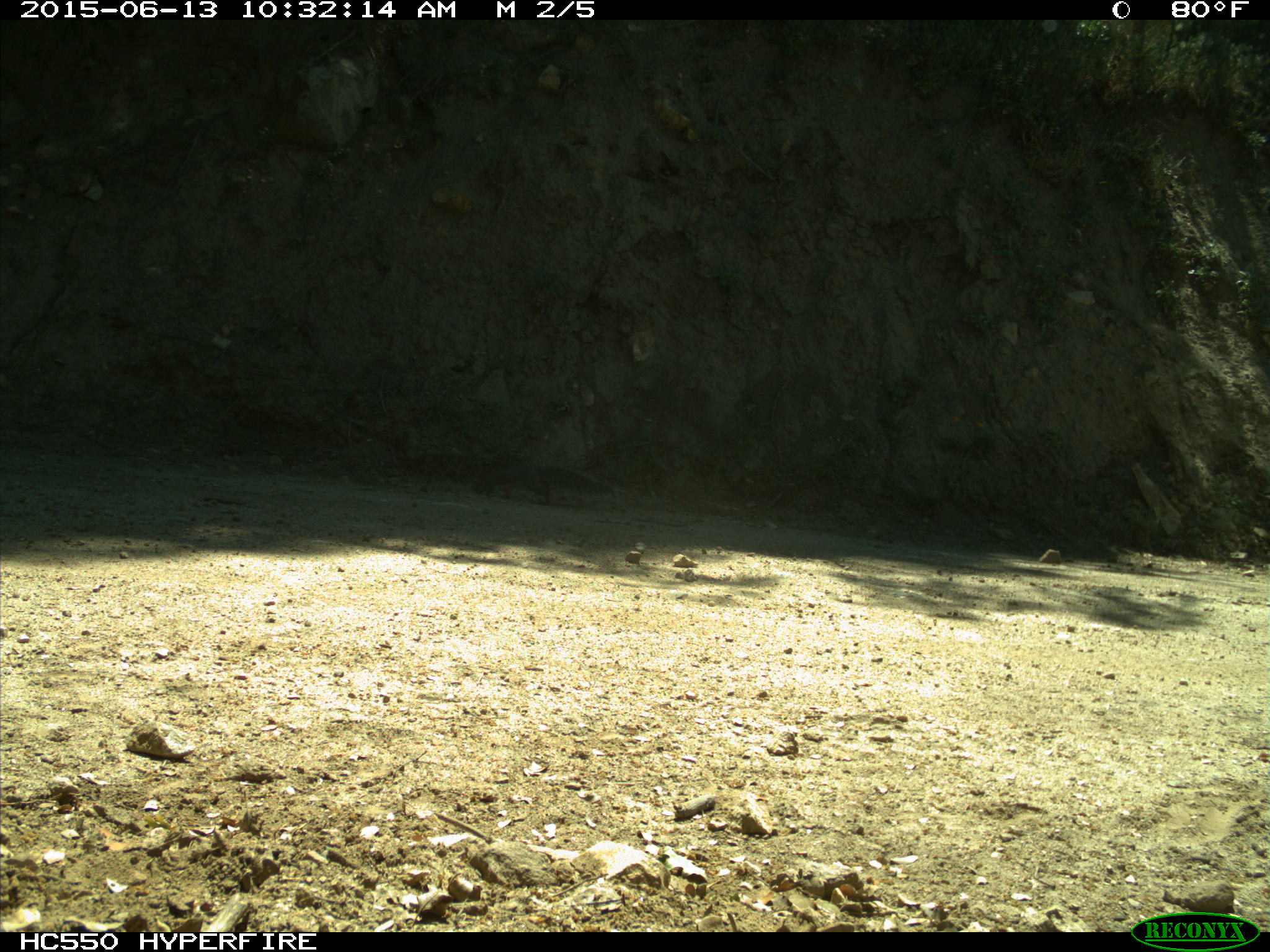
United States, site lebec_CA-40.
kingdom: Animalia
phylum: Chordata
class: Mammalia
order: Rodentia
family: Sciuridae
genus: Sciurus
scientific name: Sciurus carolinensis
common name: eastern gray squirrel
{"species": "Sciurus carolinensis (eastern gray squirrel)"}